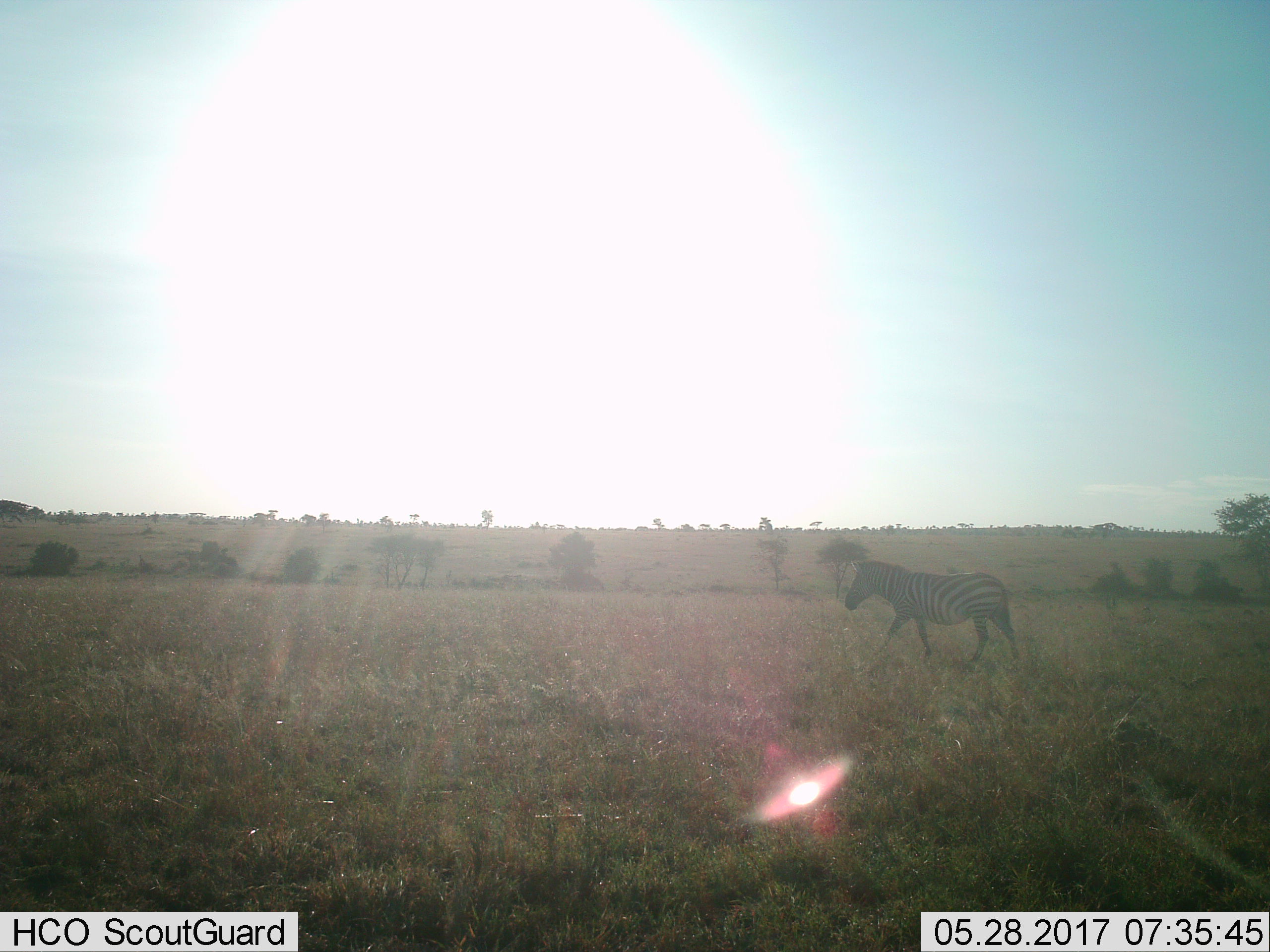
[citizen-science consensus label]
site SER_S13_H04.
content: unidentified animal